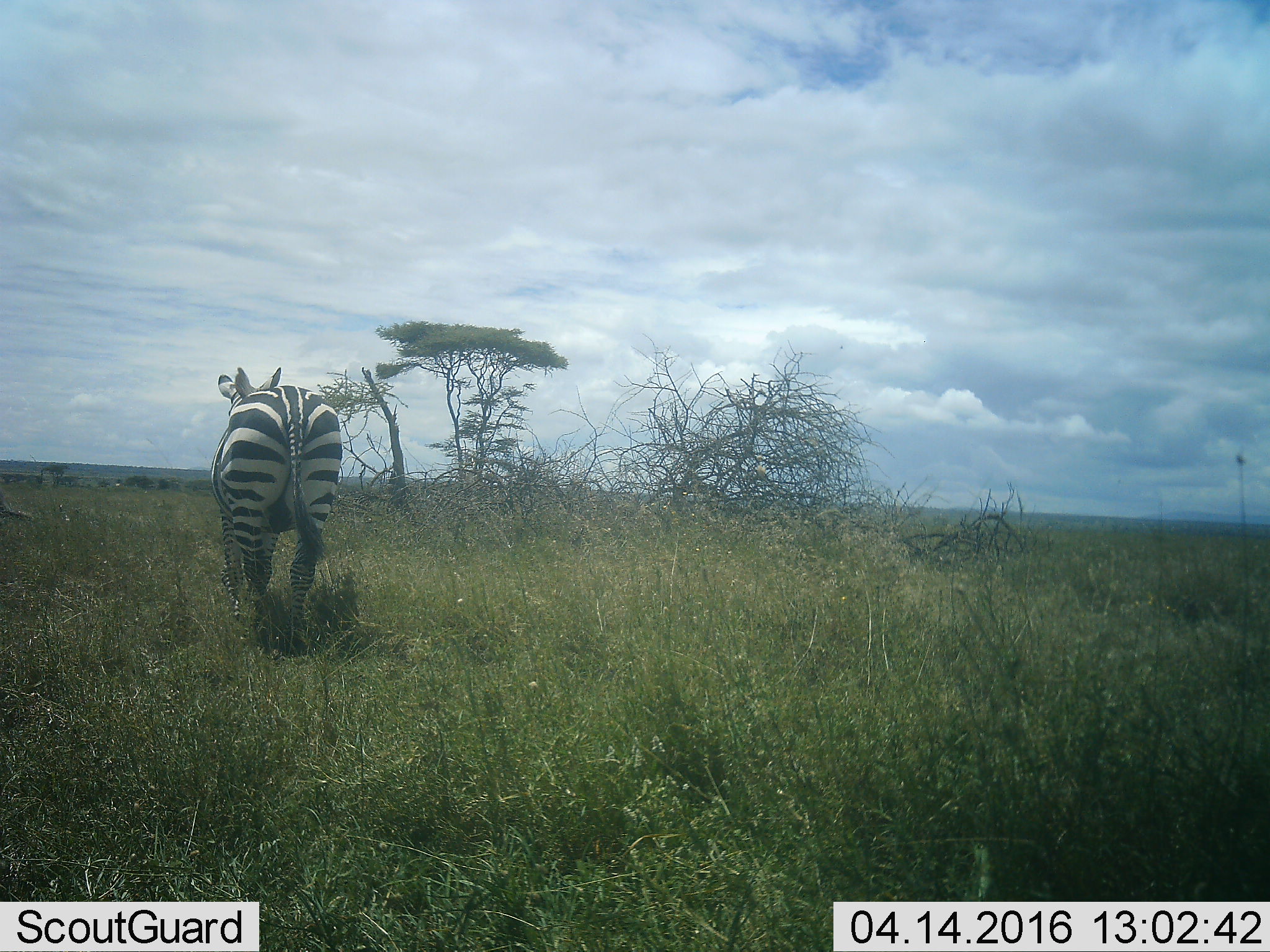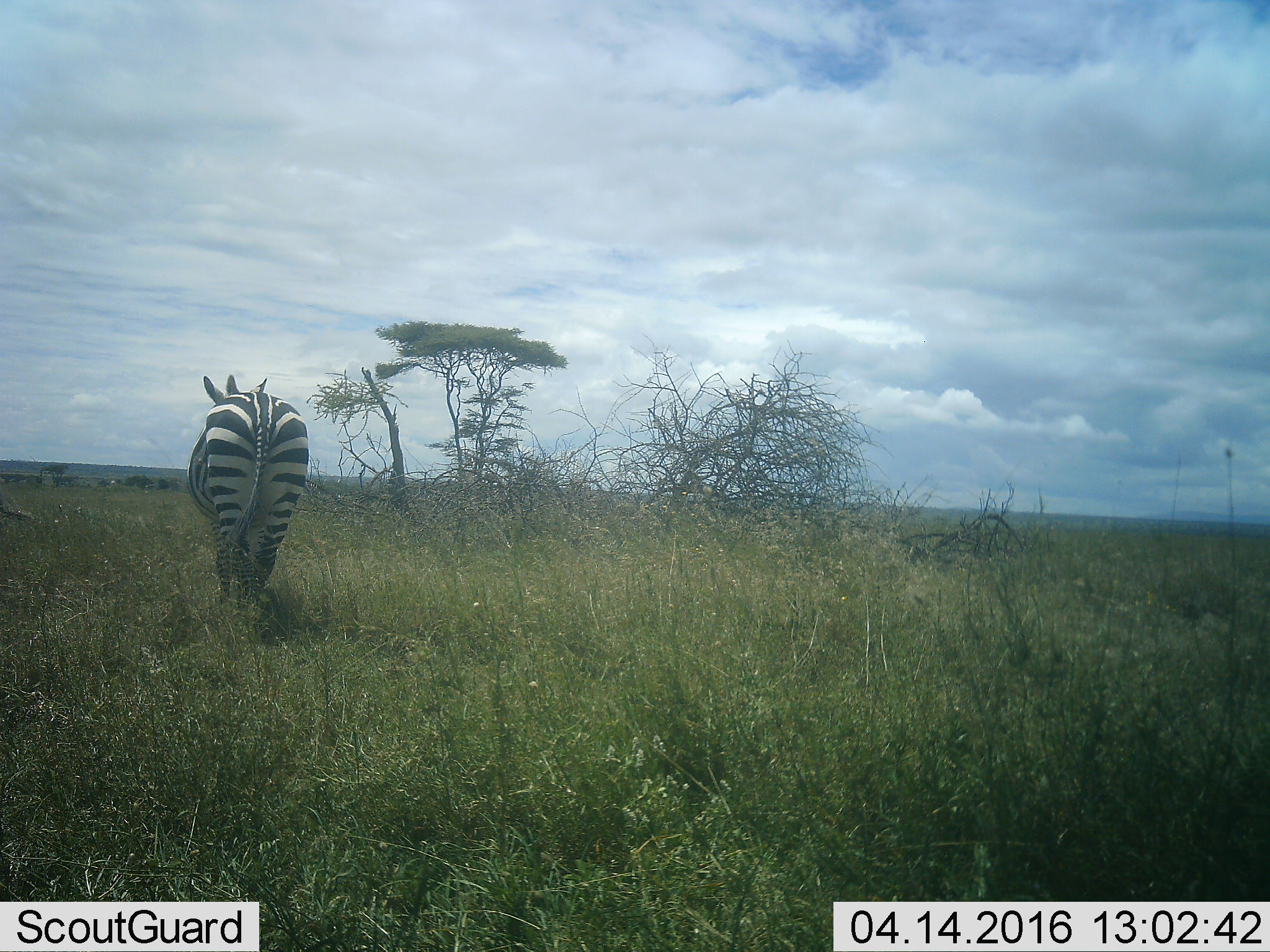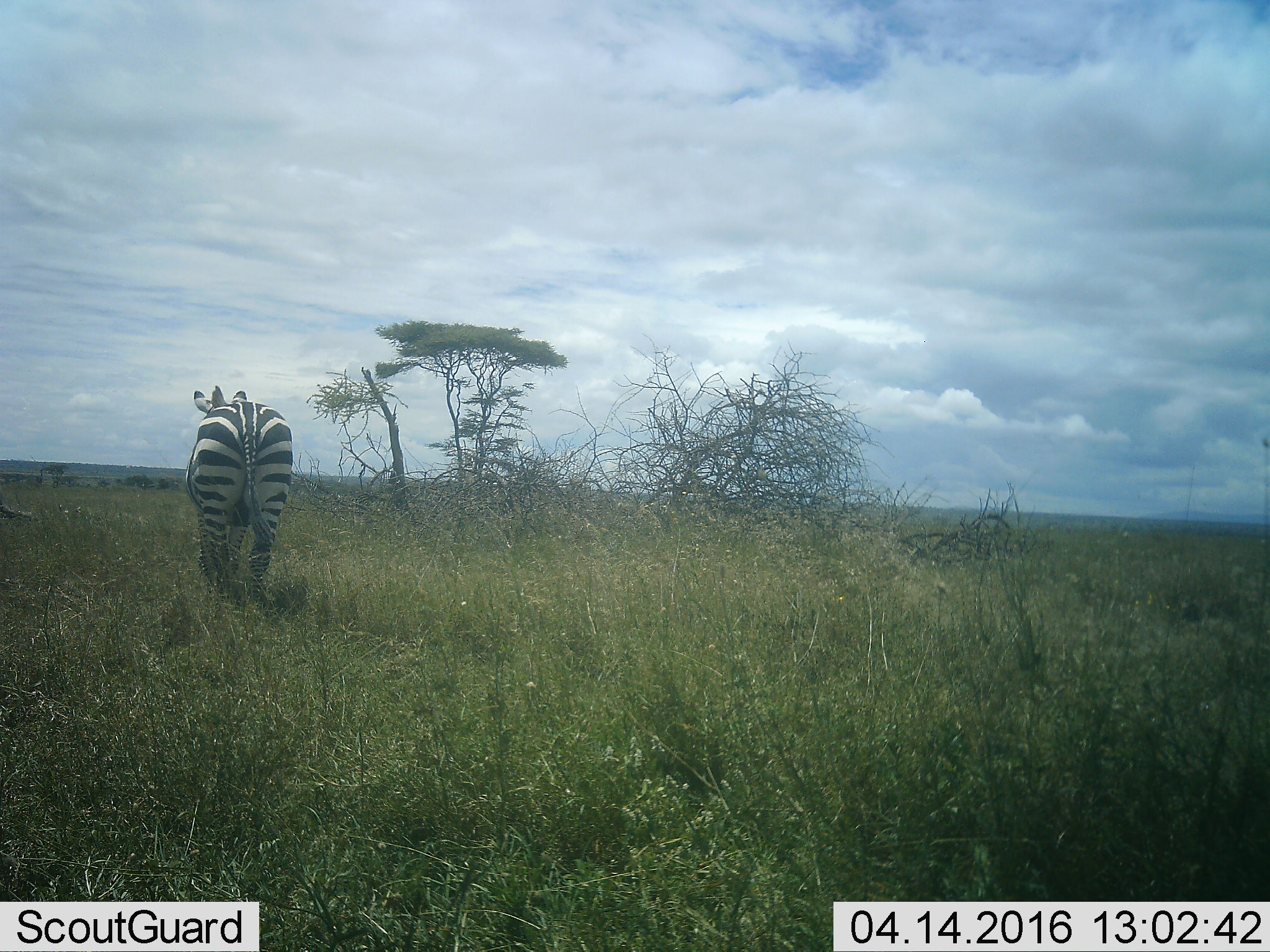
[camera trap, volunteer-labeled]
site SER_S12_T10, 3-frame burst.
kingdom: Animalia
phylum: Chordata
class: Mammalia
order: Perissodactyla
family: Equidae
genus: Equus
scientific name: Equus quagga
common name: plains zebra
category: zebraplains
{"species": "zebraplains (plains zebra) (Equus quagga)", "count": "1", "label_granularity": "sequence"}